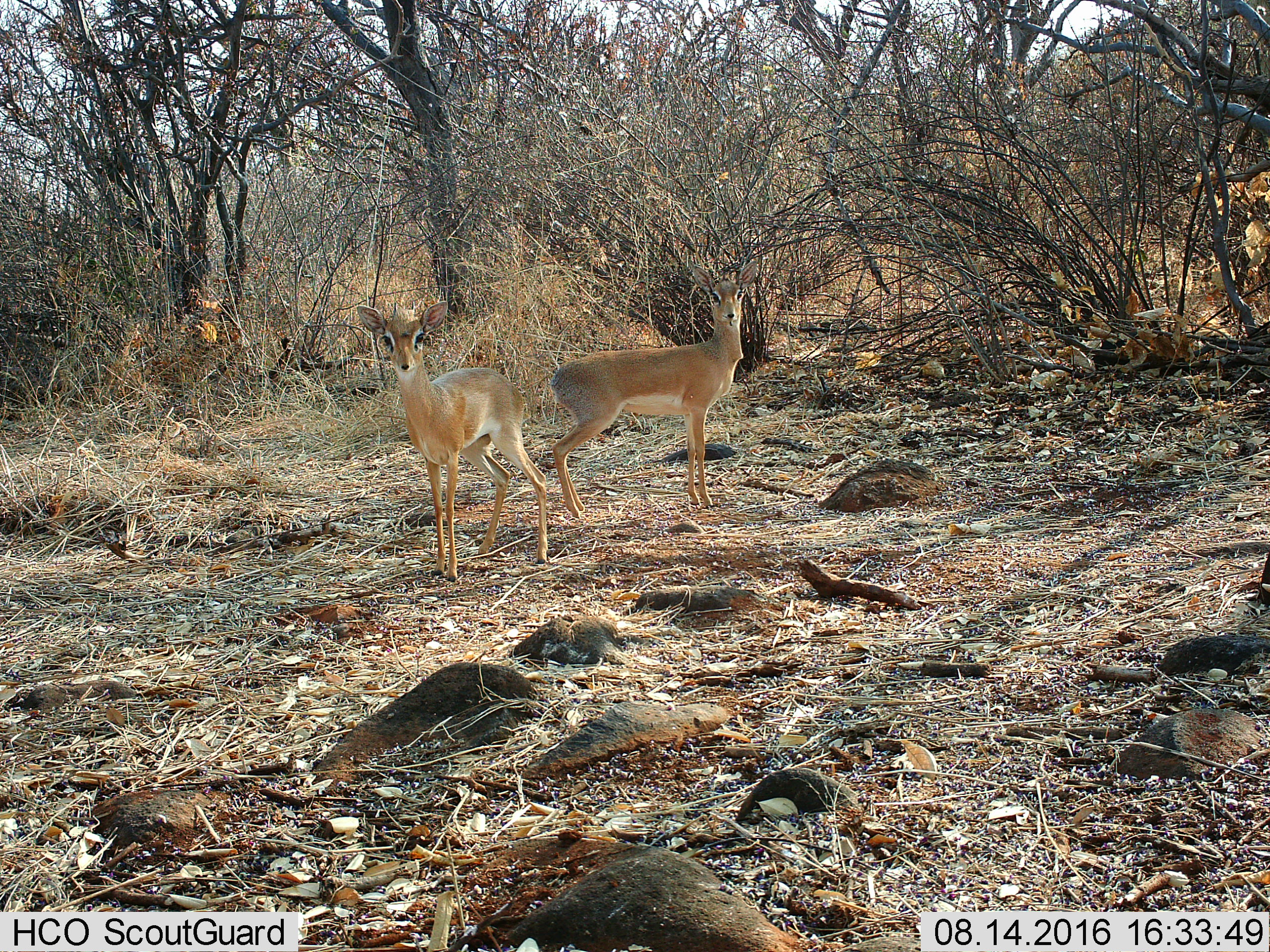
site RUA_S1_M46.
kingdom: Animalia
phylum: Chordata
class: Mammalia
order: Artiodactyla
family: Bovidae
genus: Madoqua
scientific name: Madoqua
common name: dik-dik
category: dikdik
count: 2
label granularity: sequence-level